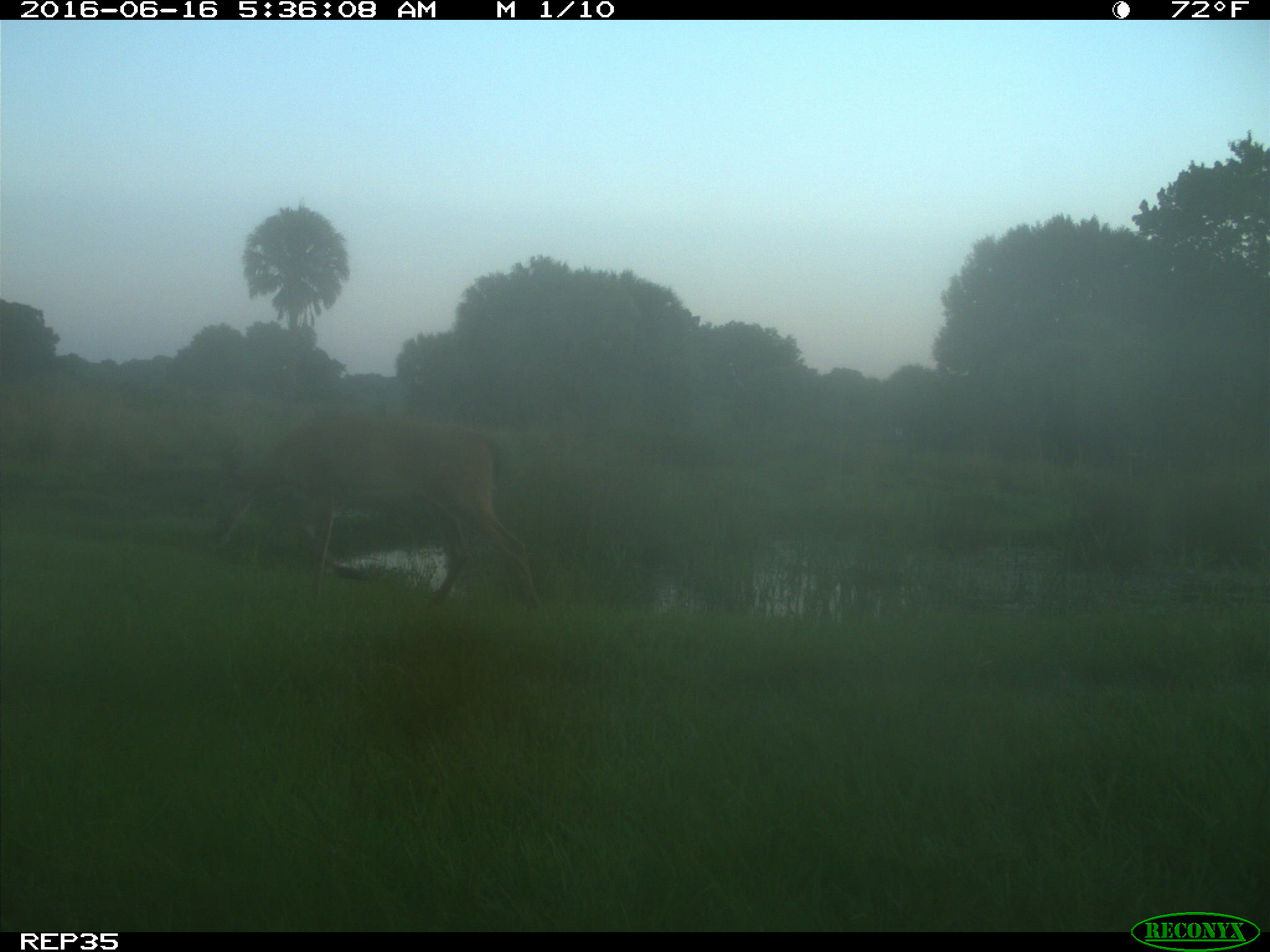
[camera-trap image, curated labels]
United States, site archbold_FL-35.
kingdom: Animalia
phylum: Chordata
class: Mammalia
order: Artiodactyla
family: Cervidae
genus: Odocoileus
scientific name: Odocoileus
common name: deer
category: unidentified deer